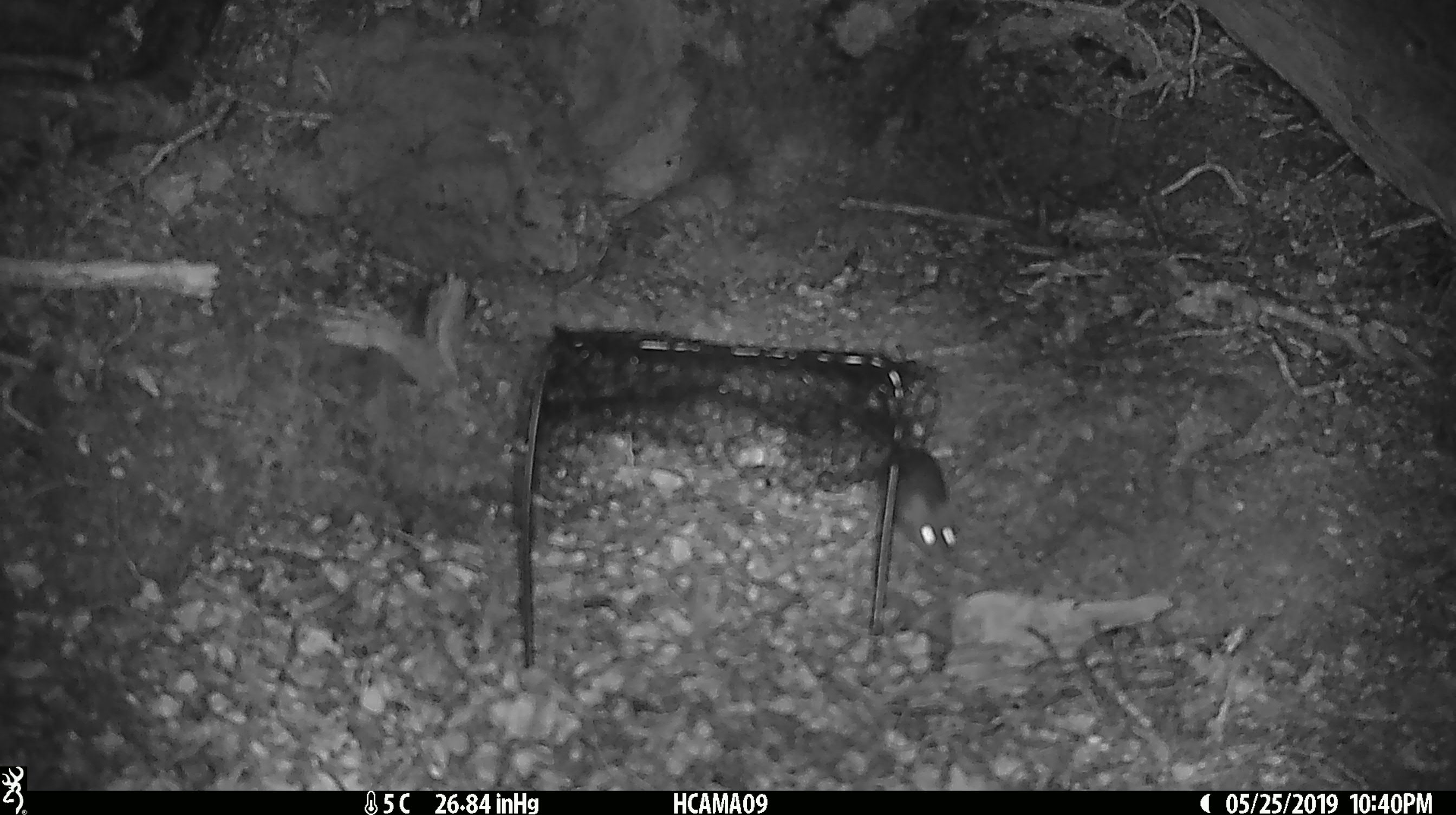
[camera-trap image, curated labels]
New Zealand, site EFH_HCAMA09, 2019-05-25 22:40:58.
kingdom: Animalia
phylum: Chordata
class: Mammalia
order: Rodentia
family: Muridae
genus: Rattus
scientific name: Rattus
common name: rat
Rat (Rattus).